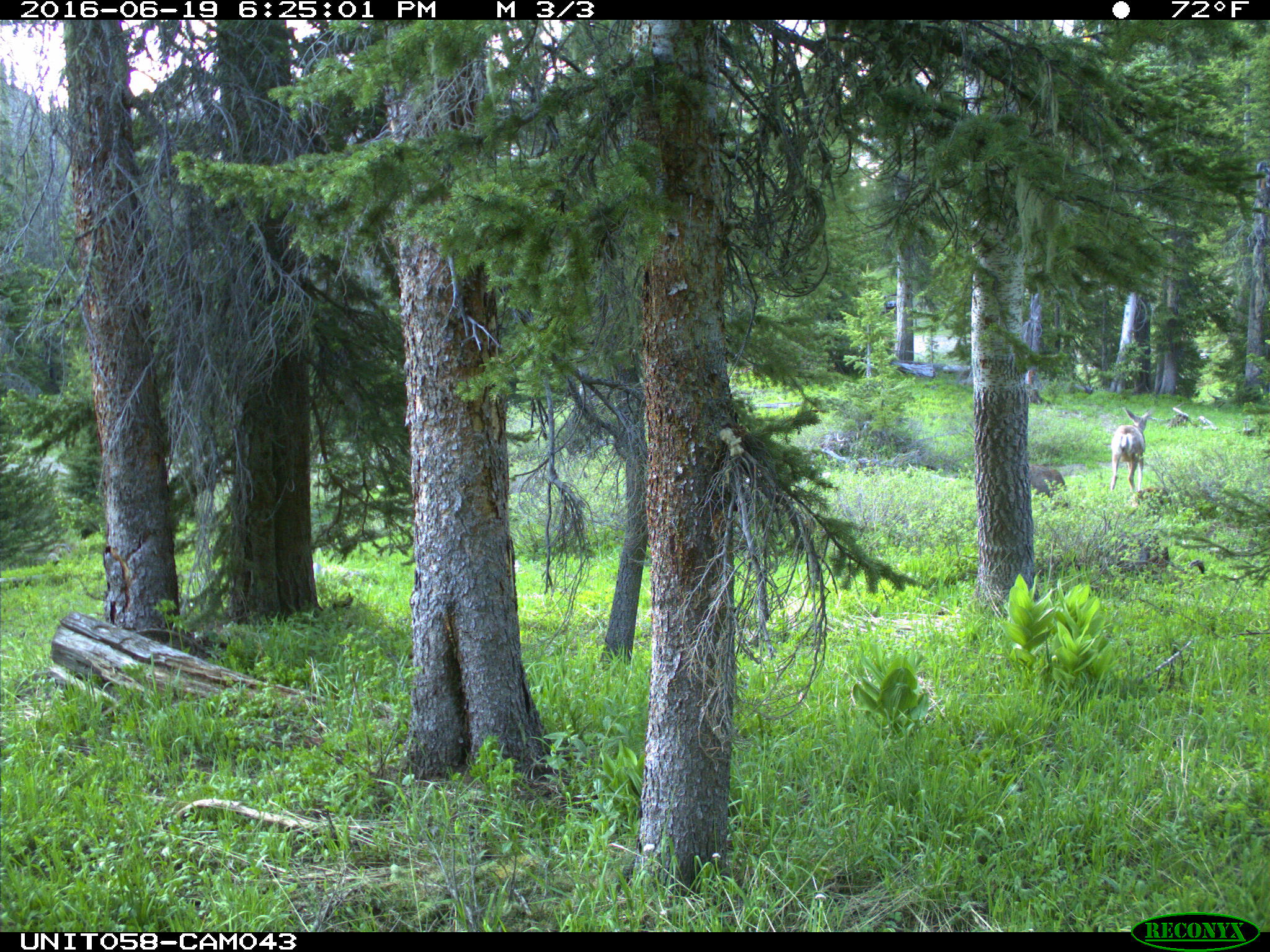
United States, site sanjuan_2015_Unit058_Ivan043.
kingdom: Animalia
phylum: Chordata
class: Mammalia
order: Artiodactyla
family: Cervidae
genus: Odocoileus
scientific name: Odocoileus hemionus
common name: mule deer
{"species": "Odocoileus hemionus (mule deer)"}